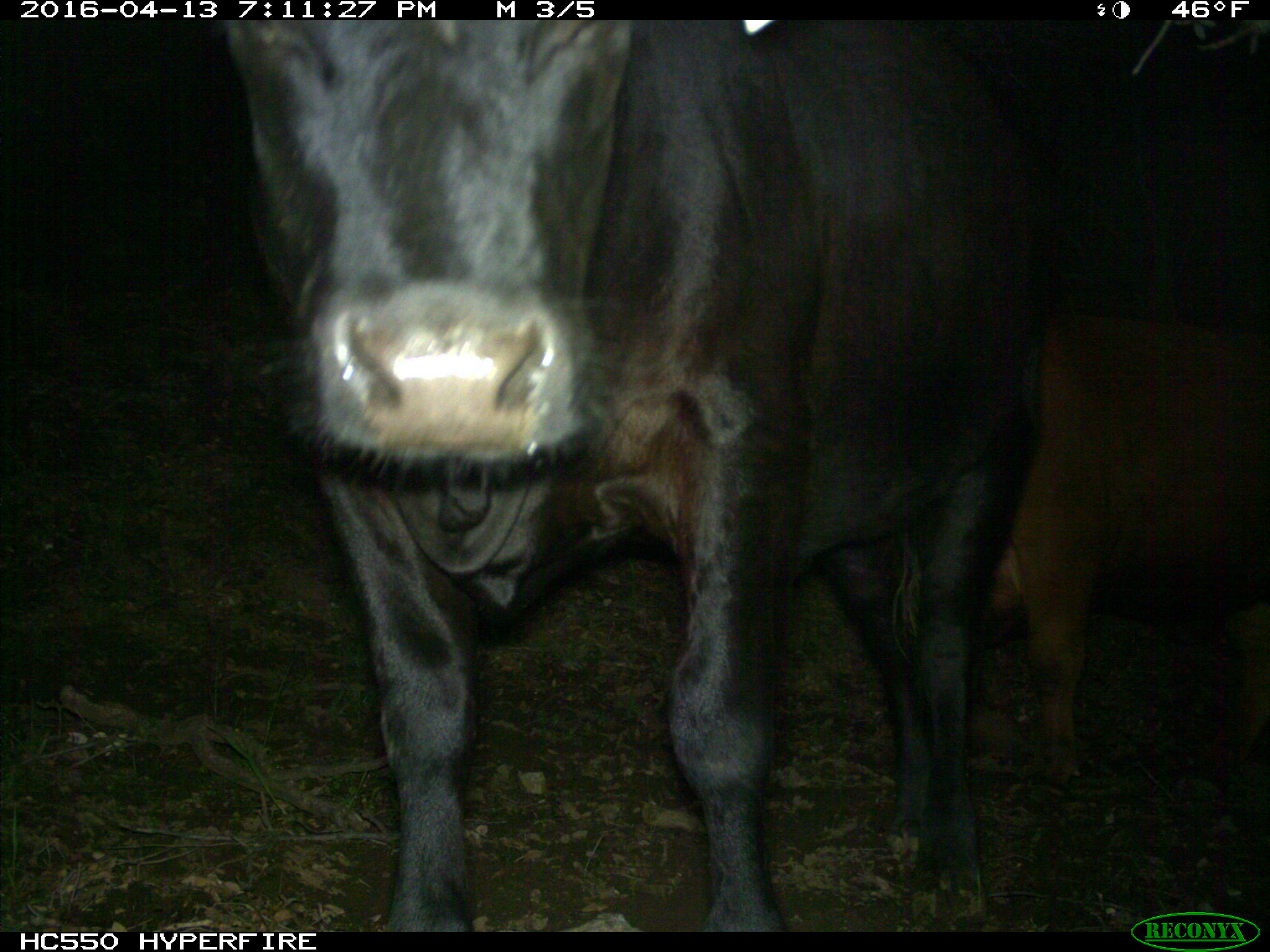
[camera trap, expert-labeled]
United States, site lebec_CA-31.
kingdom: Animalia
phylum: Chordata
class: Mammalia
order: Artiodactyla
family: Bovidae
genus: Bos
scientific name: Bos taurus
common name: domestic cow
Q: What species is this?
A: Bos taurus (domestic cow).